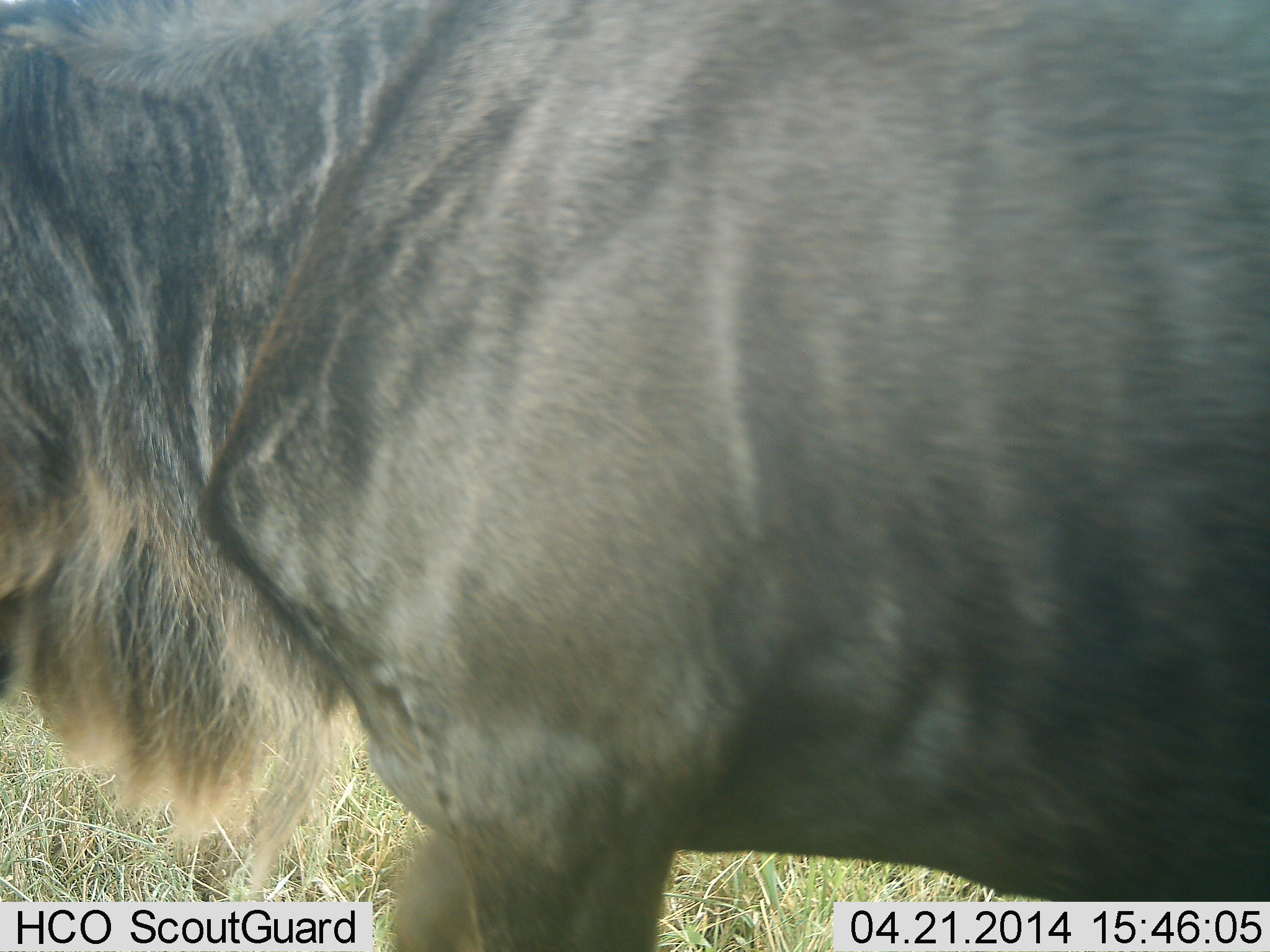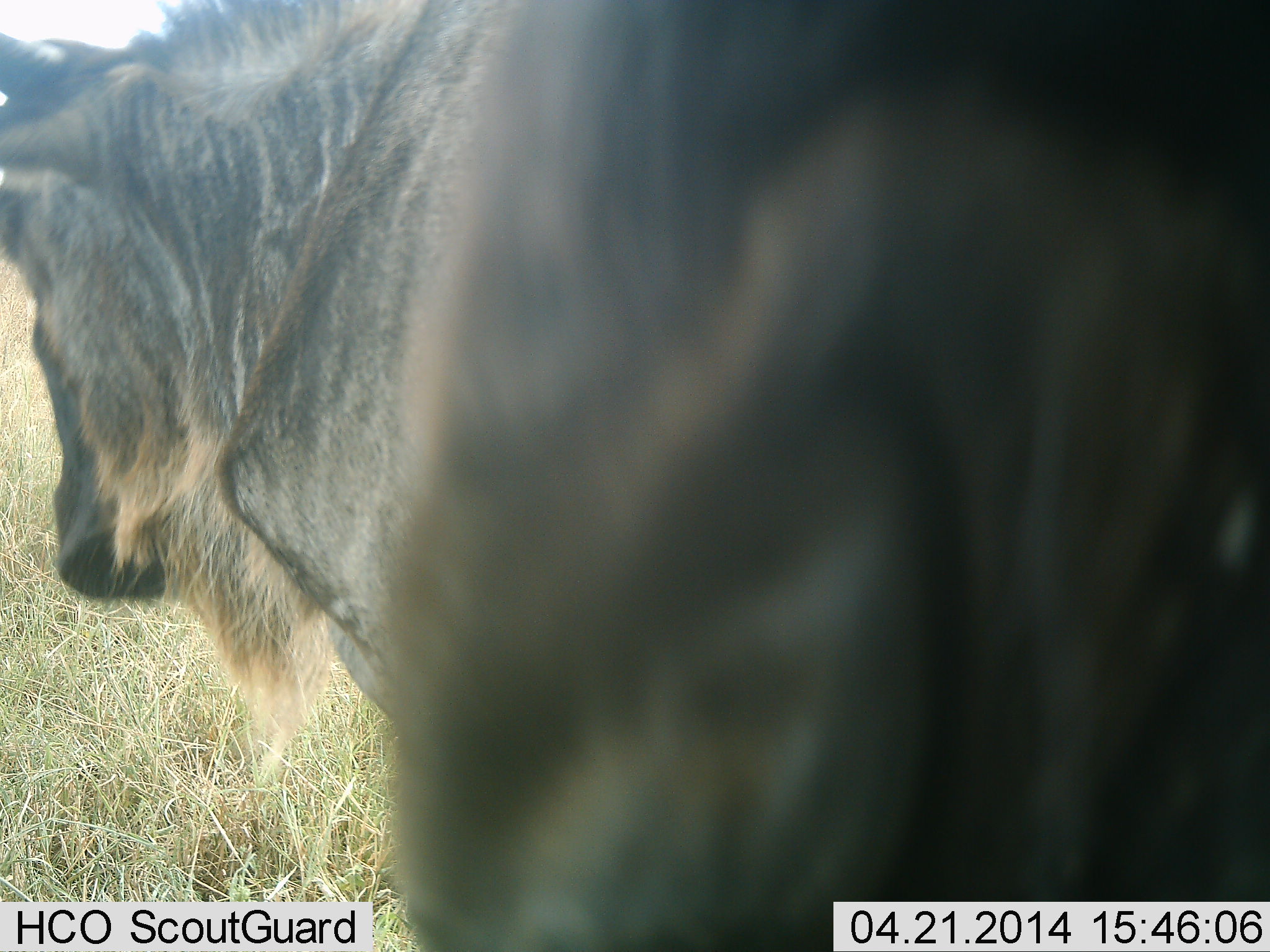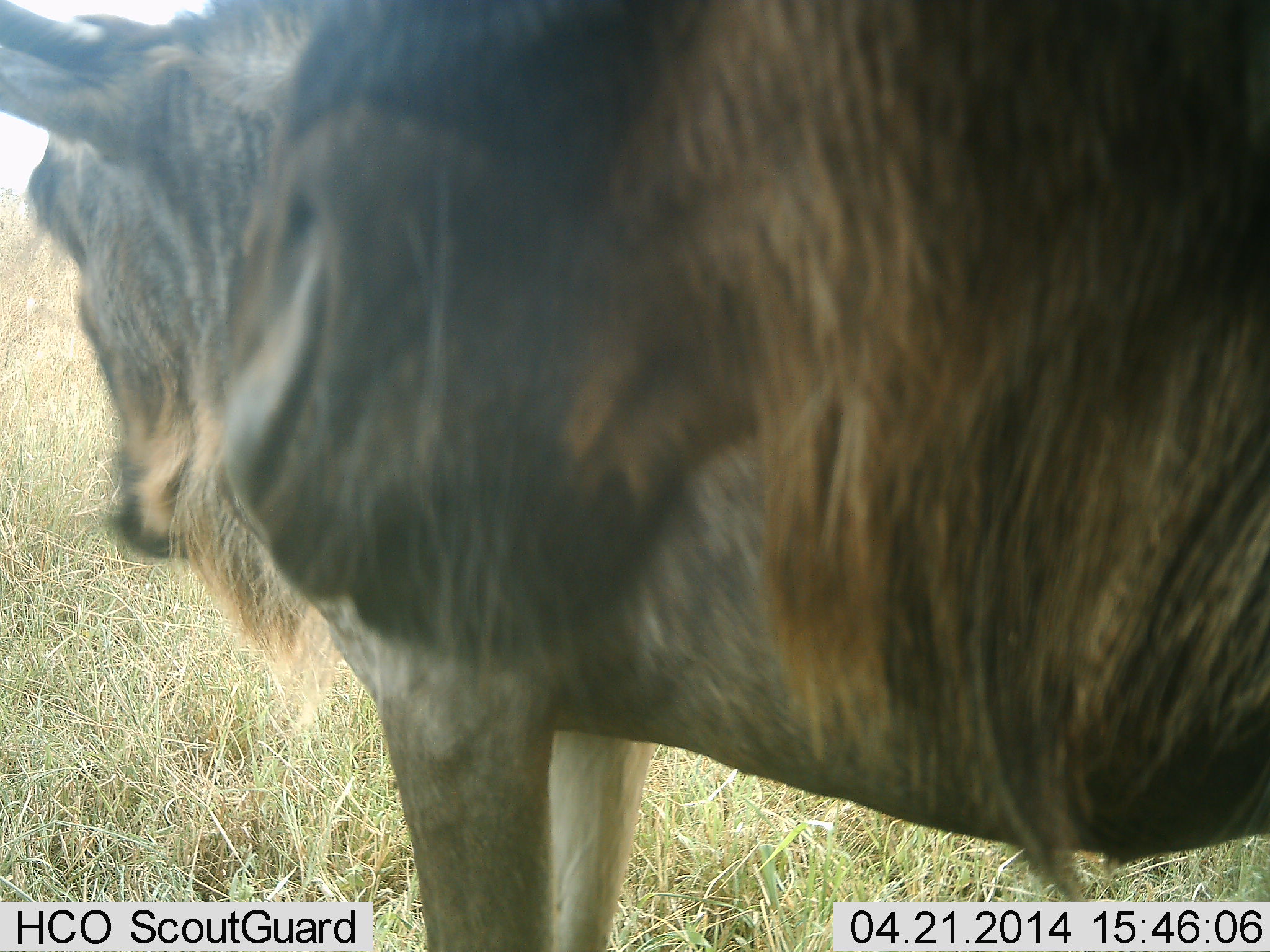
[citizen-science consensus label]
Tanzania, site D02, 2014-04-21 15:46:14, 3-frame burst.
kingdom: Animalia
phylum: Chordata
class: Mammalia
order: Artiodactyla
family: Bovidae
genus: Connochaetes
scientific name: Connochaetes taurinus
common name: blue wildebeest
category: wildebeest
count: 1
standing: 70%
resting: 0%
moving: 40%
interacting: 0%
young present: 10%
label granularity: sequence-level